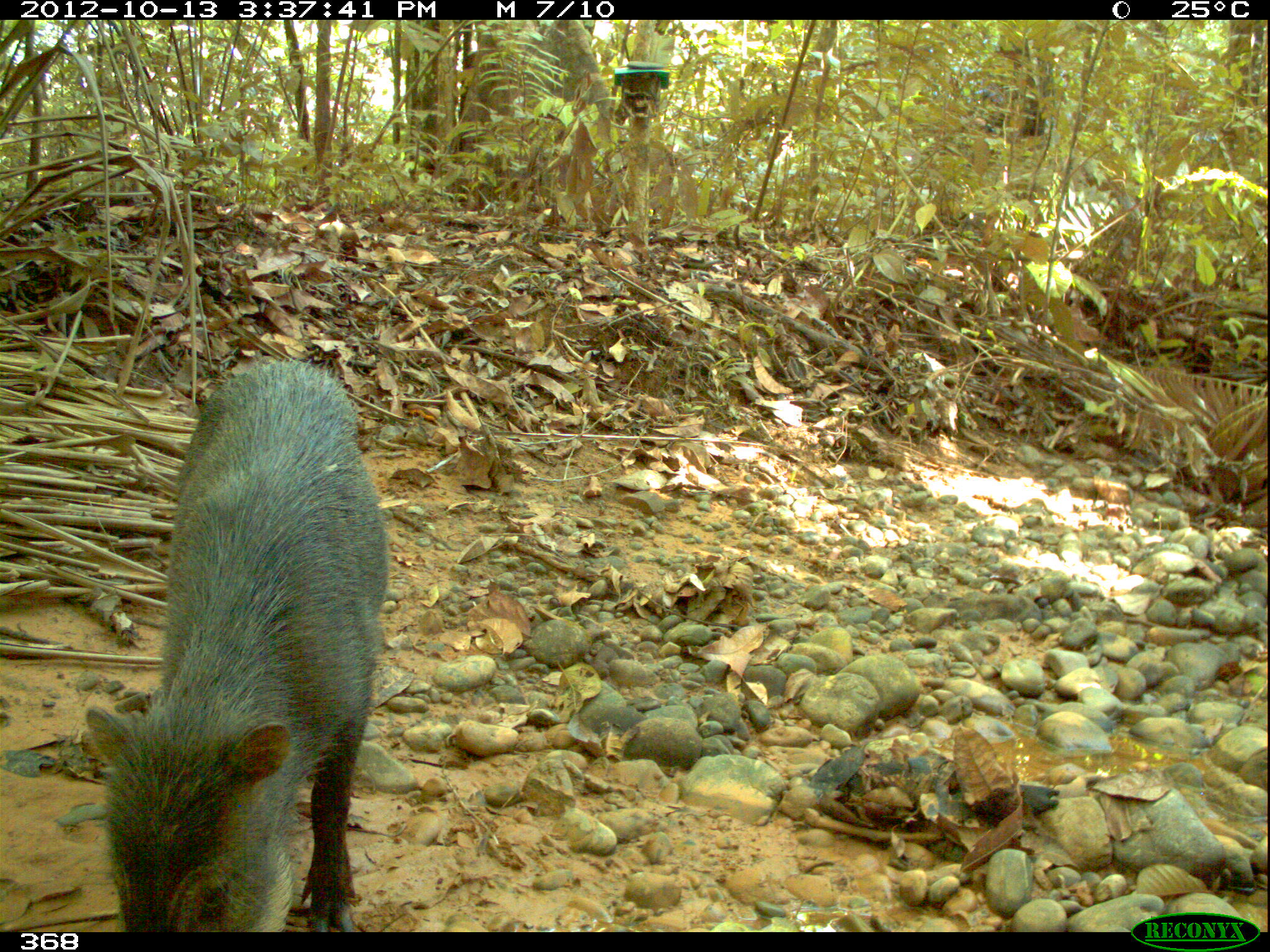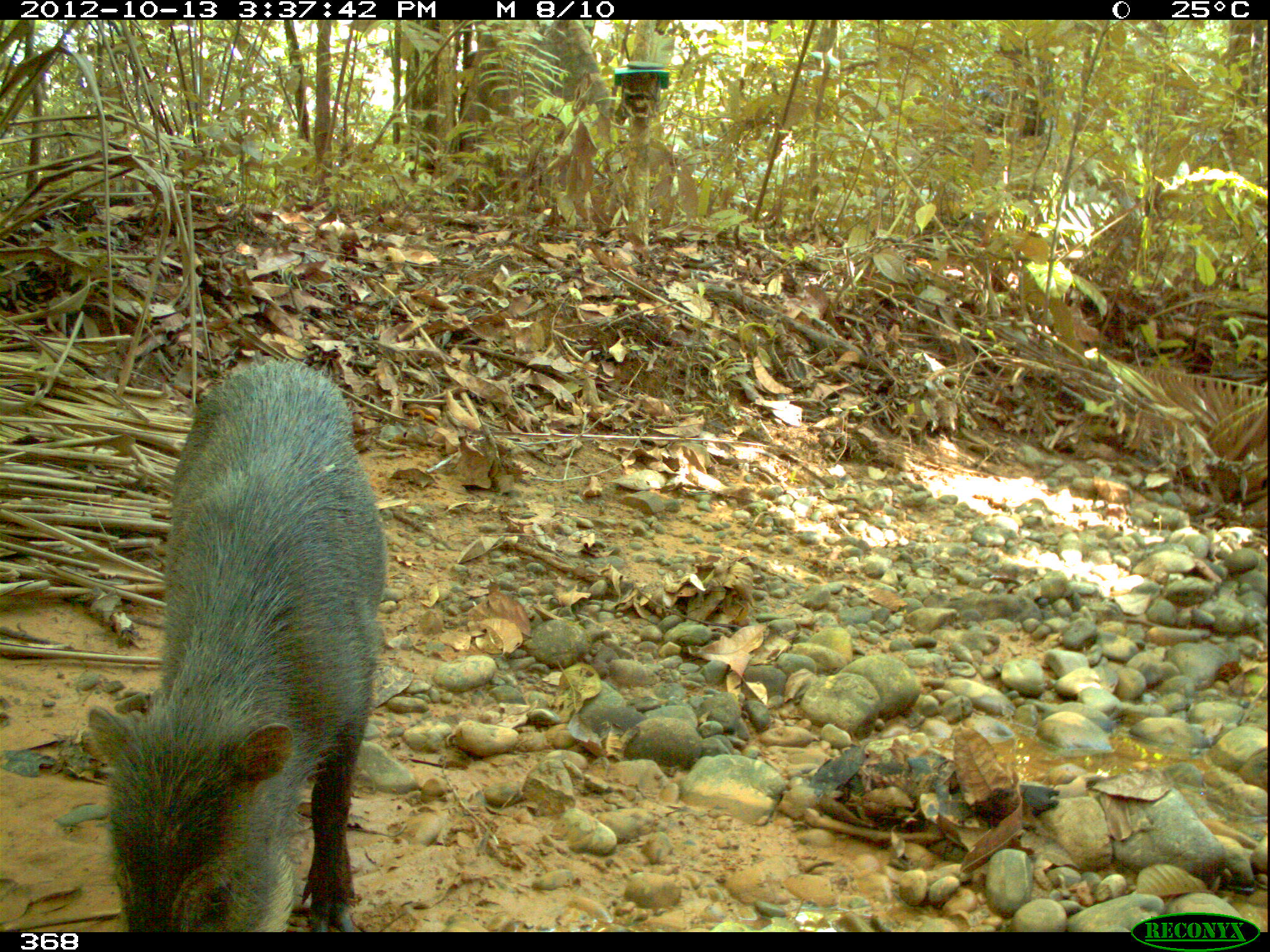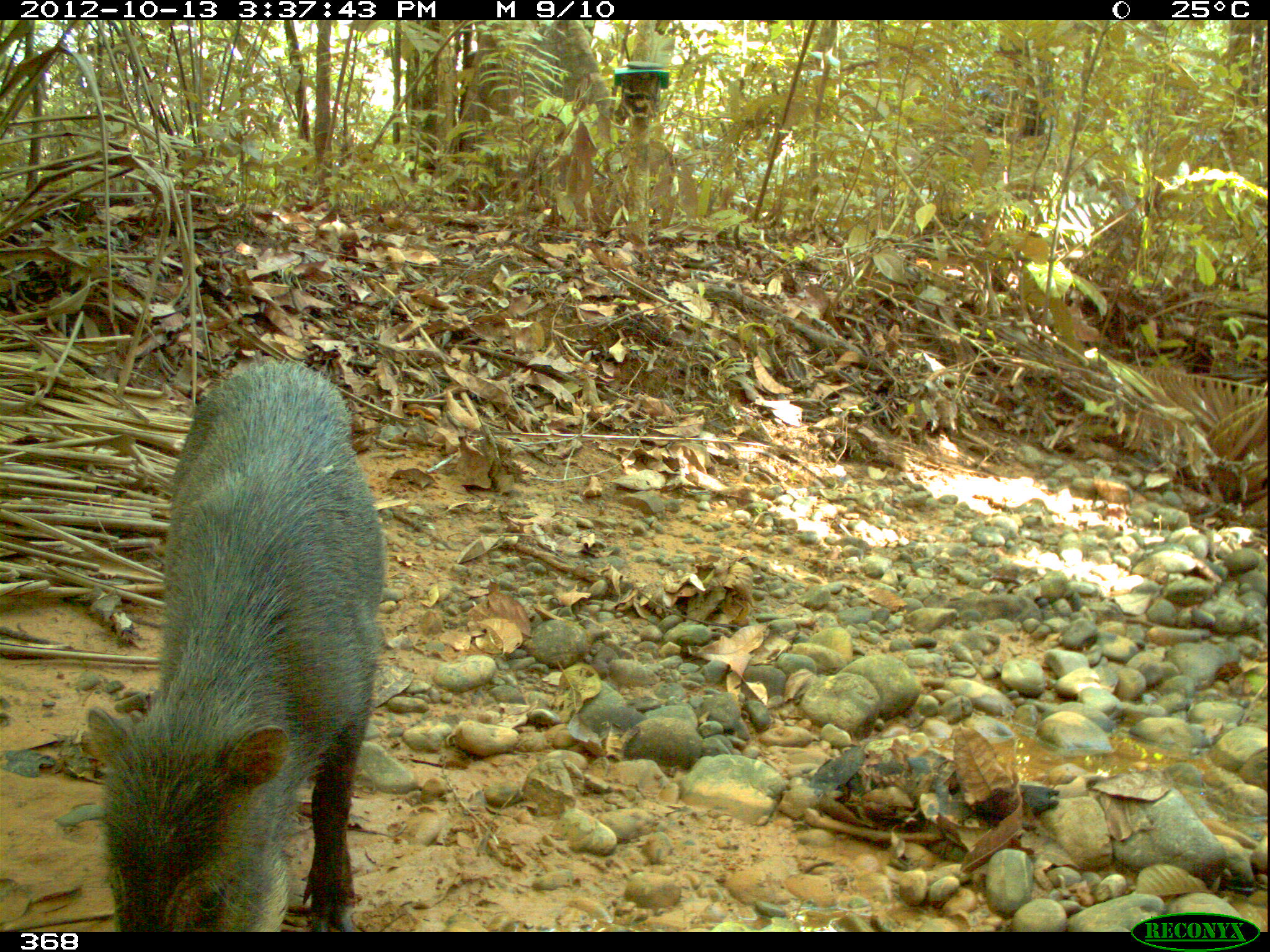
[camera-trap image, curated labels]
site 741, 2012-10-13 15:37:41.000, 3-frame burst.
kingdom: Animalia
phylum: Chordata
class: Mammalia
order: Artiodactyla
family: Tayassuidae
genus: Tayassu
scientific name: Tayassu pecari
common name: white-lipped peccary